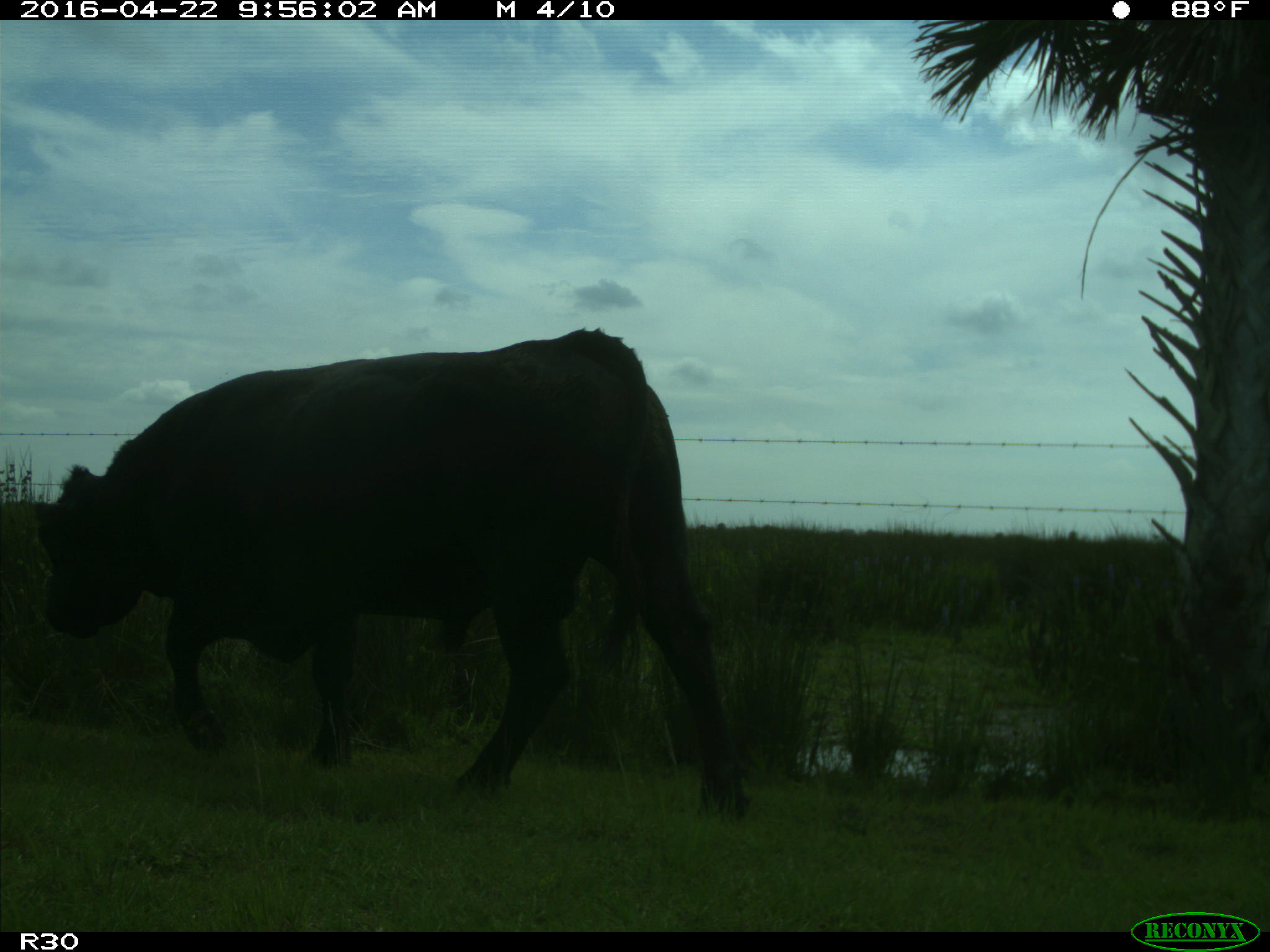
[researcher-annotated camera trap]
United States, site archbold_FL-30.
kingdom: Animalia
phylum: Chordata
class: Mammalia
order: Artiodactyla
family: Bovidae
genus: Bos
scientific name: Bos taurus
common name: domestic cow